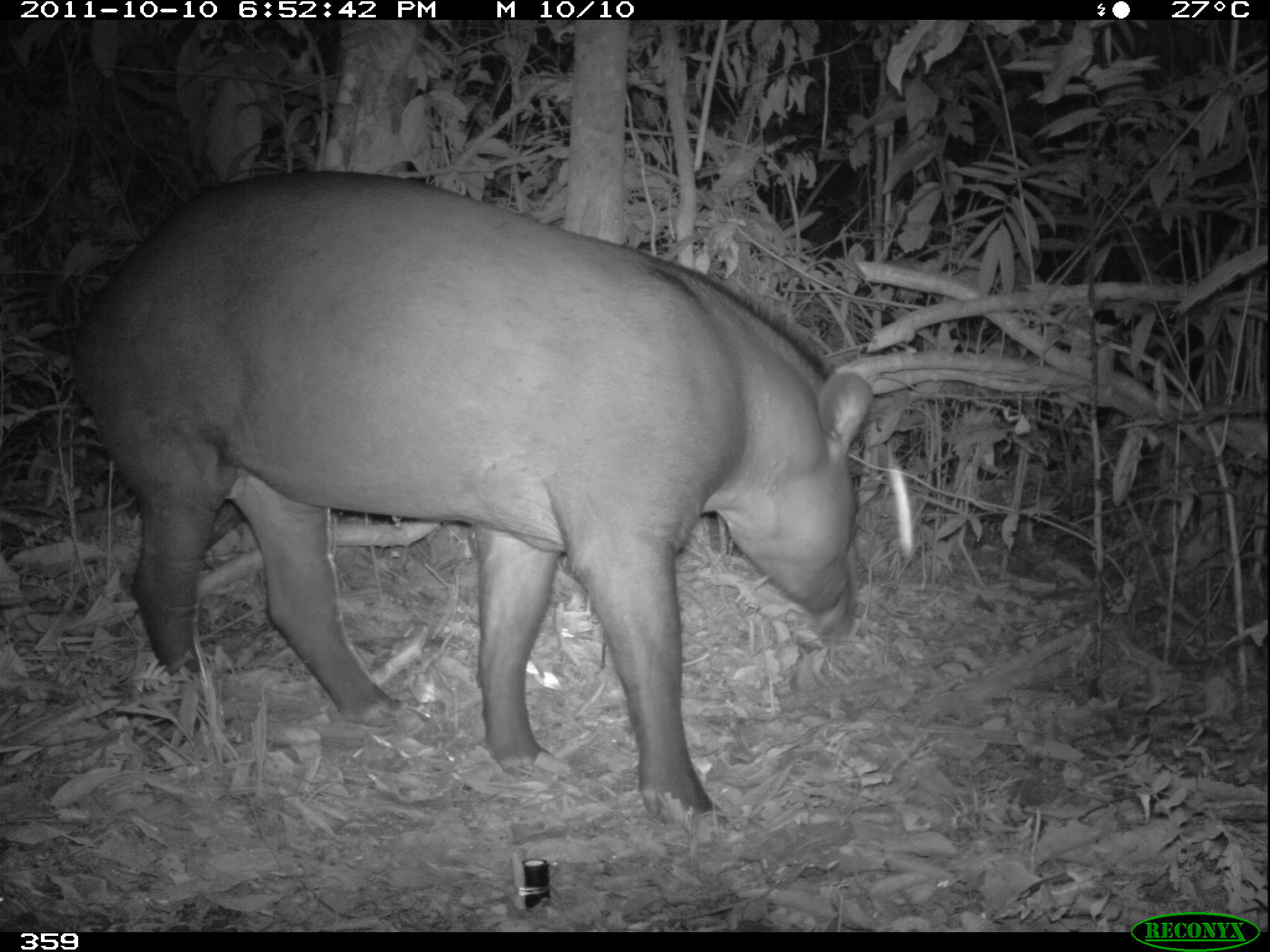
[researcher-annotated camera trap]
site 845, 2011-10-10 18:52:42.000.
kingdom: Animalia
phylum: Chordata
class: Mammalia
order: Perissodactyla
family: Tapiridae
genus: Tapirus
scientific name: Tapirus terrestris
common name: south american tapir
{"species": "Tapirus terrestris (south american tapir)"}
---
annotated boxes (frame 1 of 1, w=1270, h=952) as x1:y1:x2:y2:
tapirus terrestris: 63:164:873:817